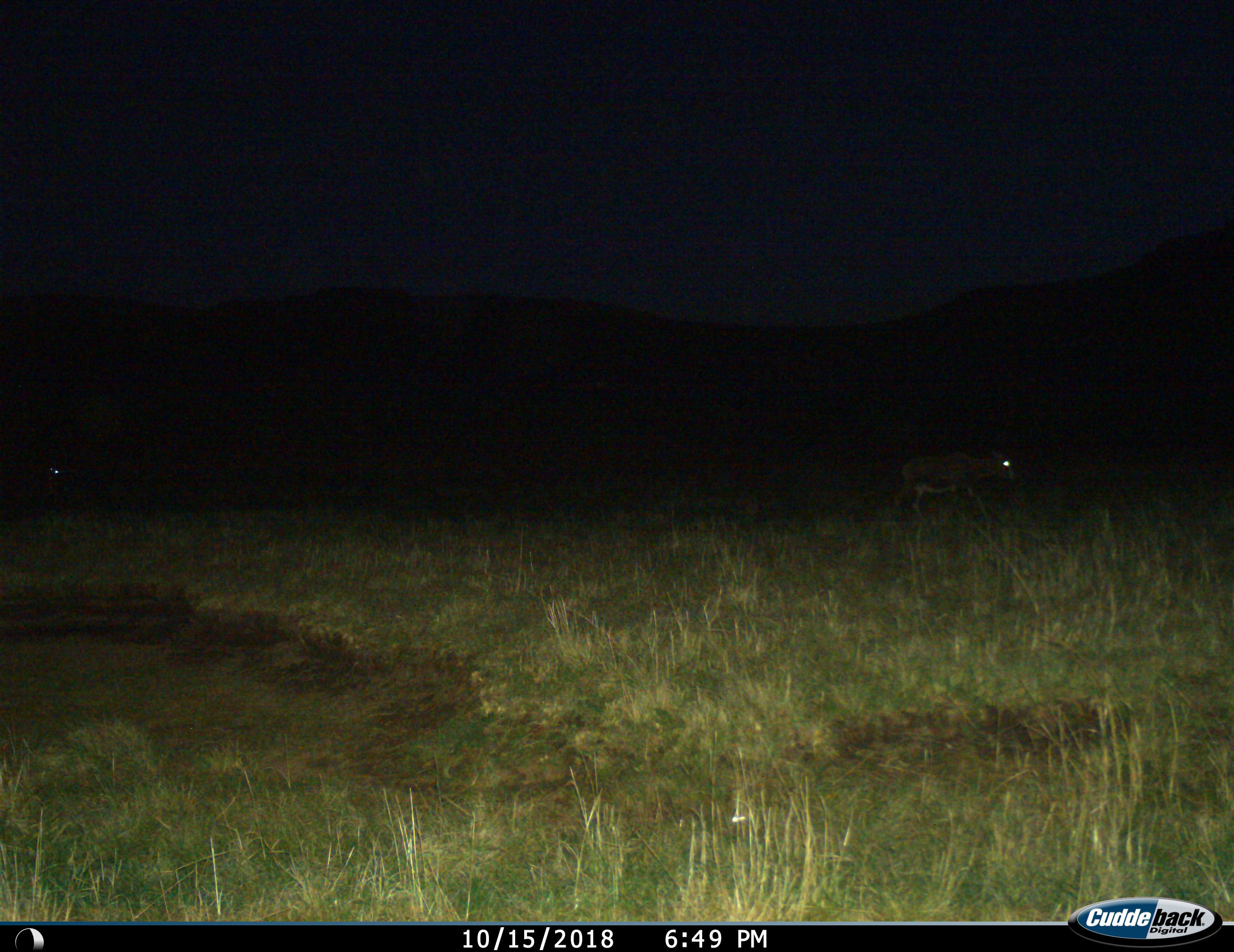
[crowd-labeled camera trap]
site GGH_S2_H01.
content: unidentified animal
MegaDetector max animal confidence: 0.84